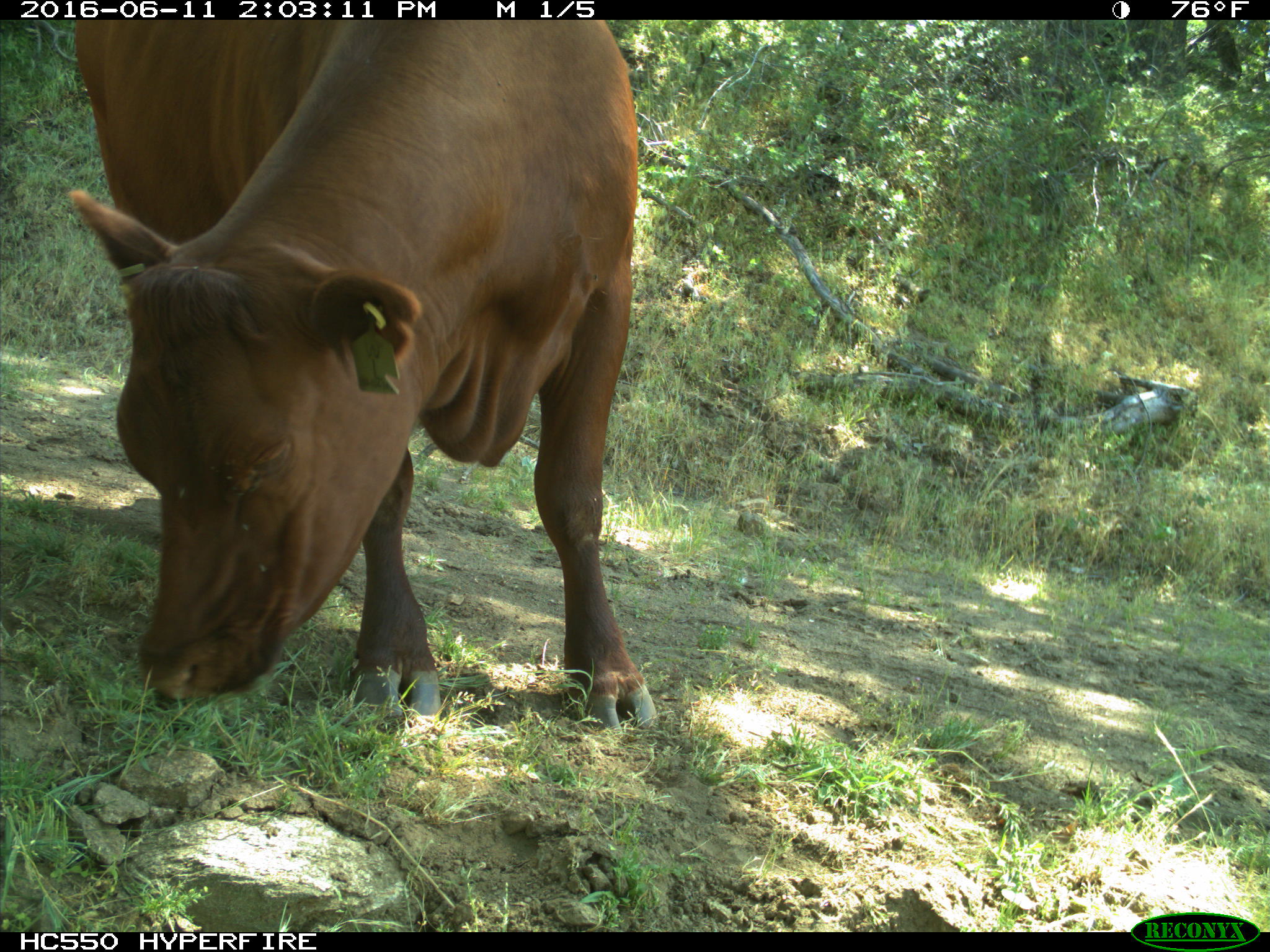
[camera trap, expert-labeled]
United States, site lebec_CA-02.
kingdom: Animalia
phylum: Chordata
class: Mammalia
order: Artiodactyla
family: Bovidae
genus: Bos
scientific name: Bos taurus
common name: domestic cow